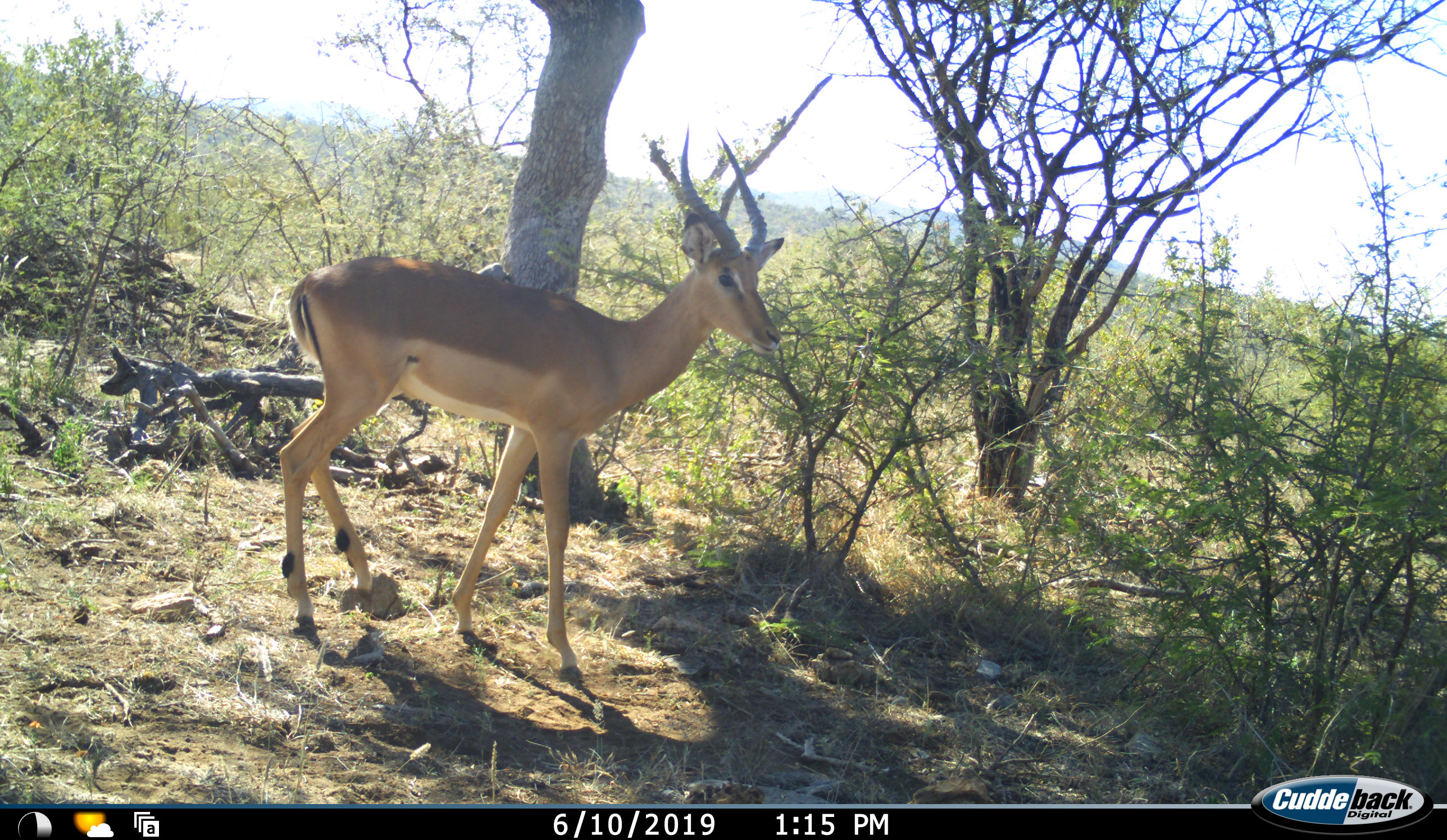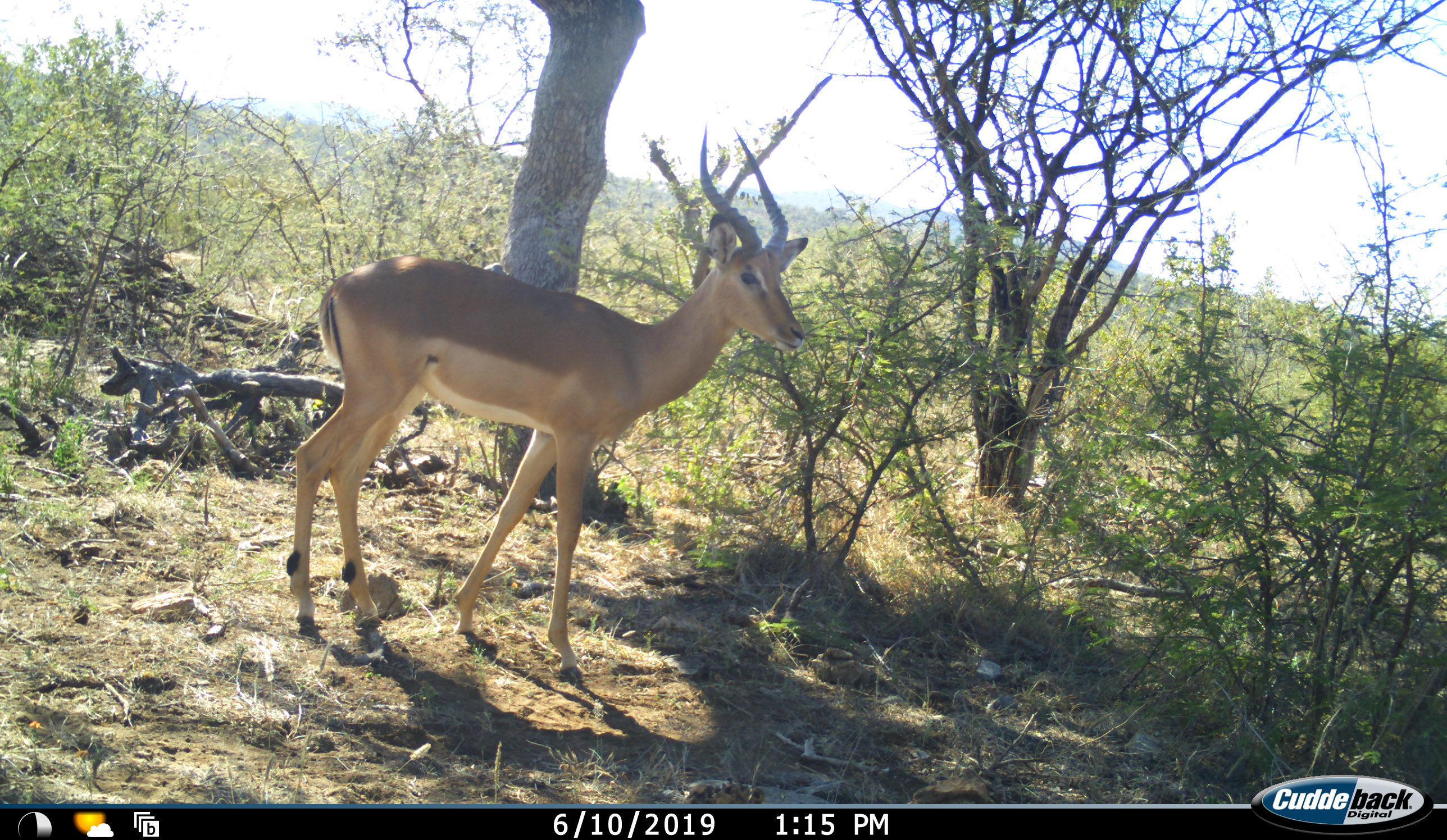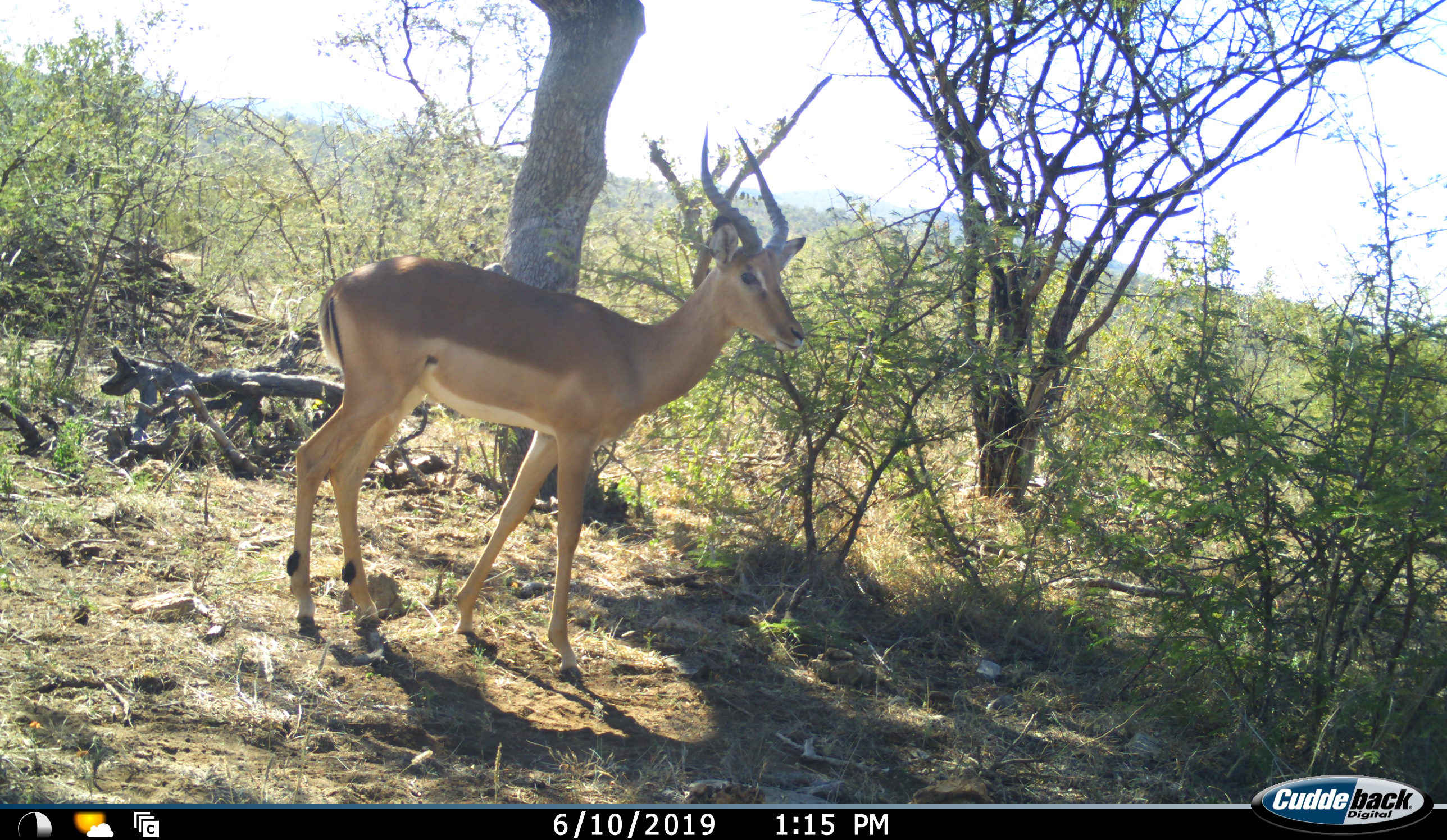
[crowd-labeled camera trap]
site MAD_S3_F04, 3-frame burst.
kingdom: Animalia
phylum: Chordata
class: Mammalia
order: Artiodactyla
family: Bovidae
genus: Aepyceros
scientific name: Aepyceros melampus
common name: impala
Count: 1.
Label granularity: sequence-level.